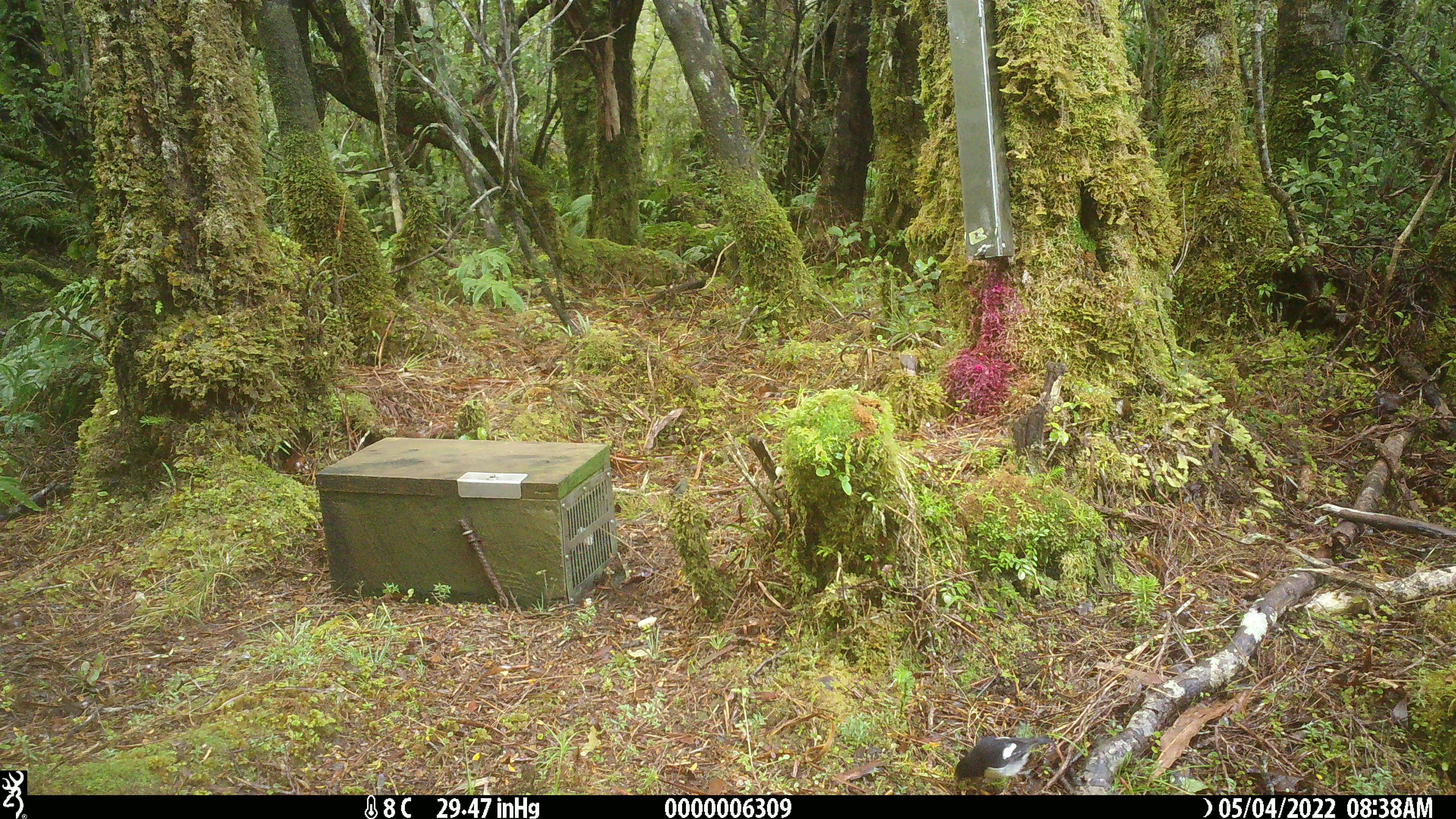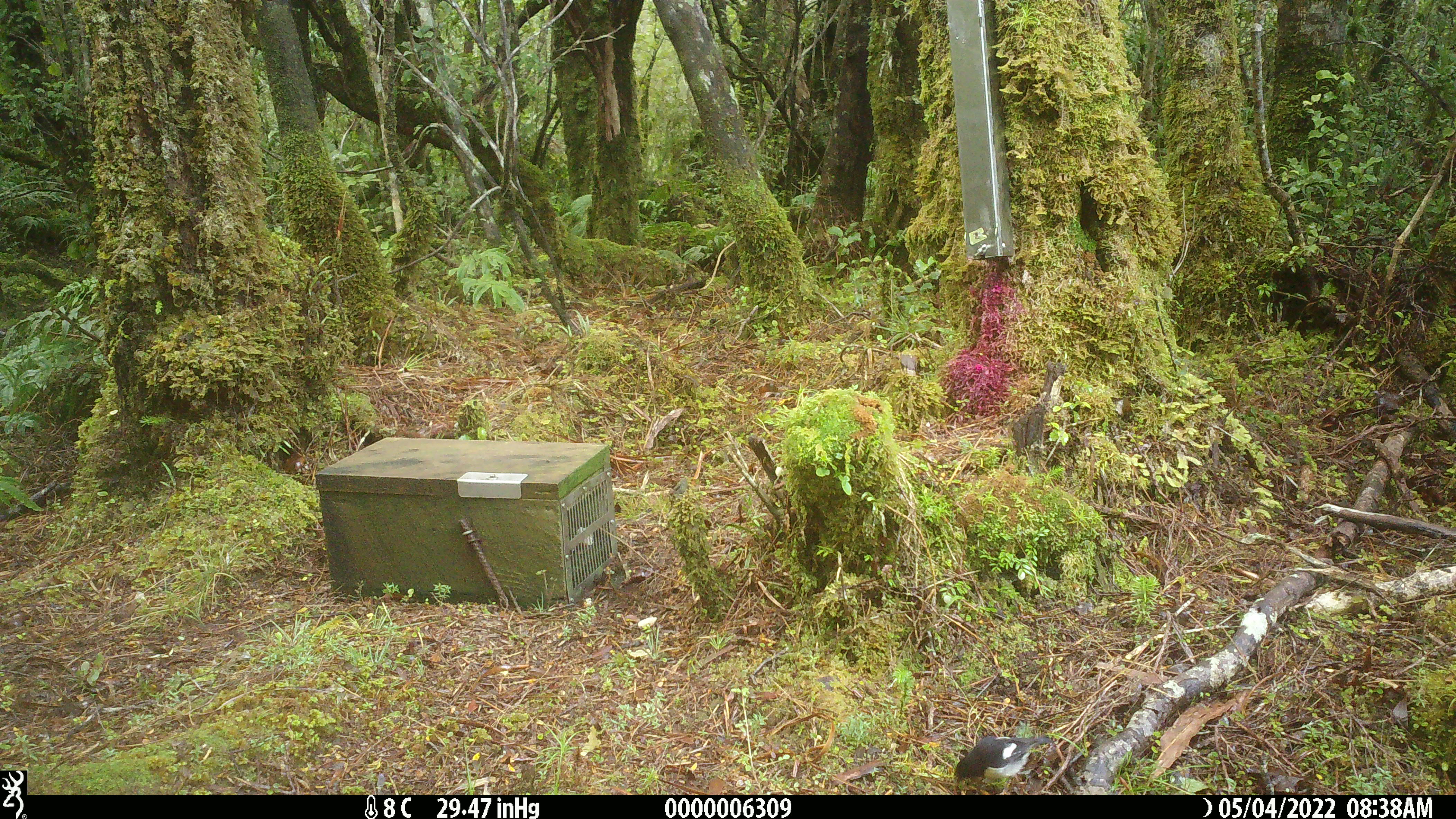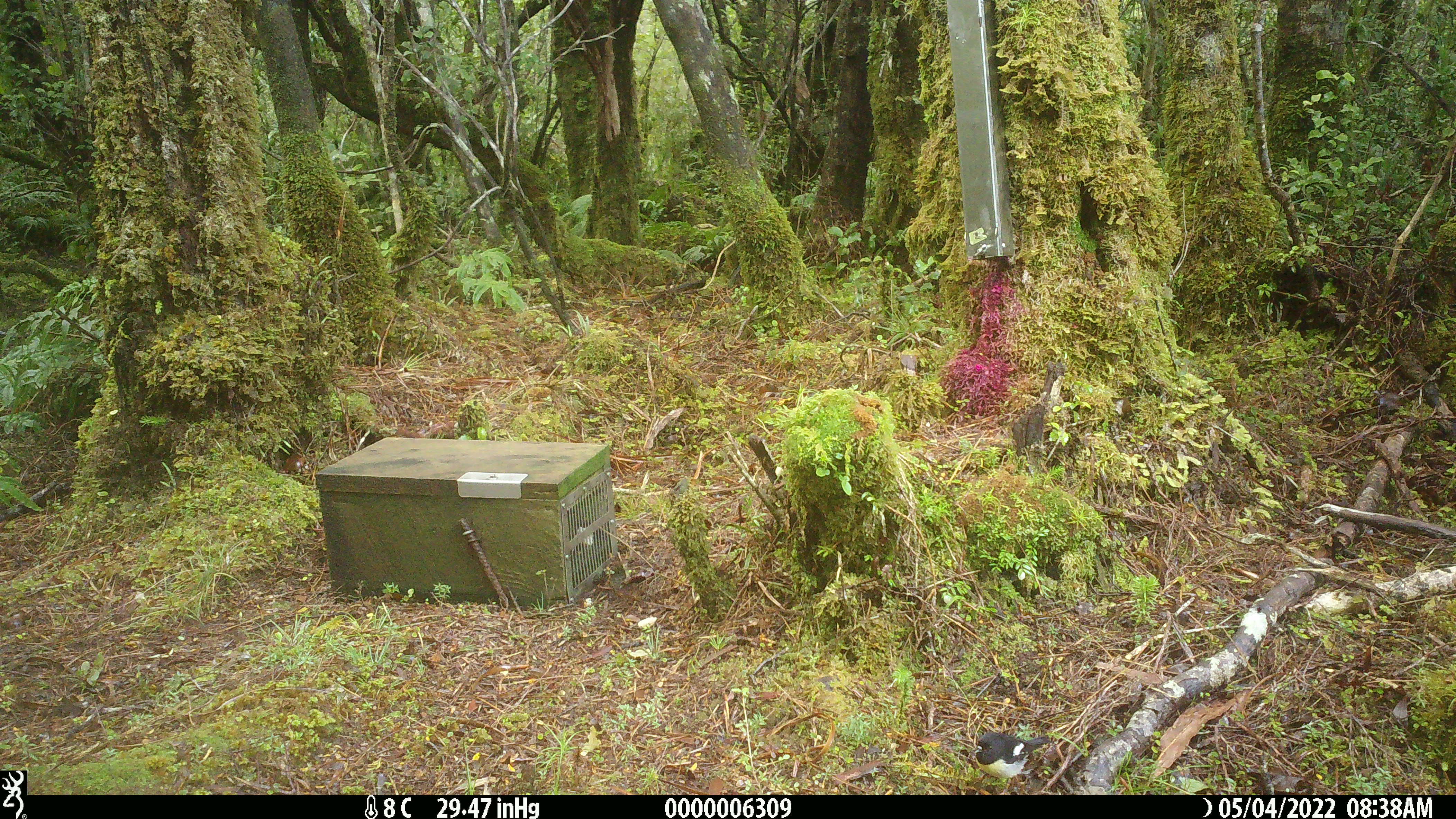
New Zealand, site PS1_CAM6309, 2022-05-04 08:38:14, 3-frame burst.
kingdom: Animalia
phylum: Chordata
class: Aves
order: Passeriformes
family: Petroicidae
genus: Petroica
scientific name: Petroica macrocephala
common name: tomtit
Tomtit (Petroica macrocephala).